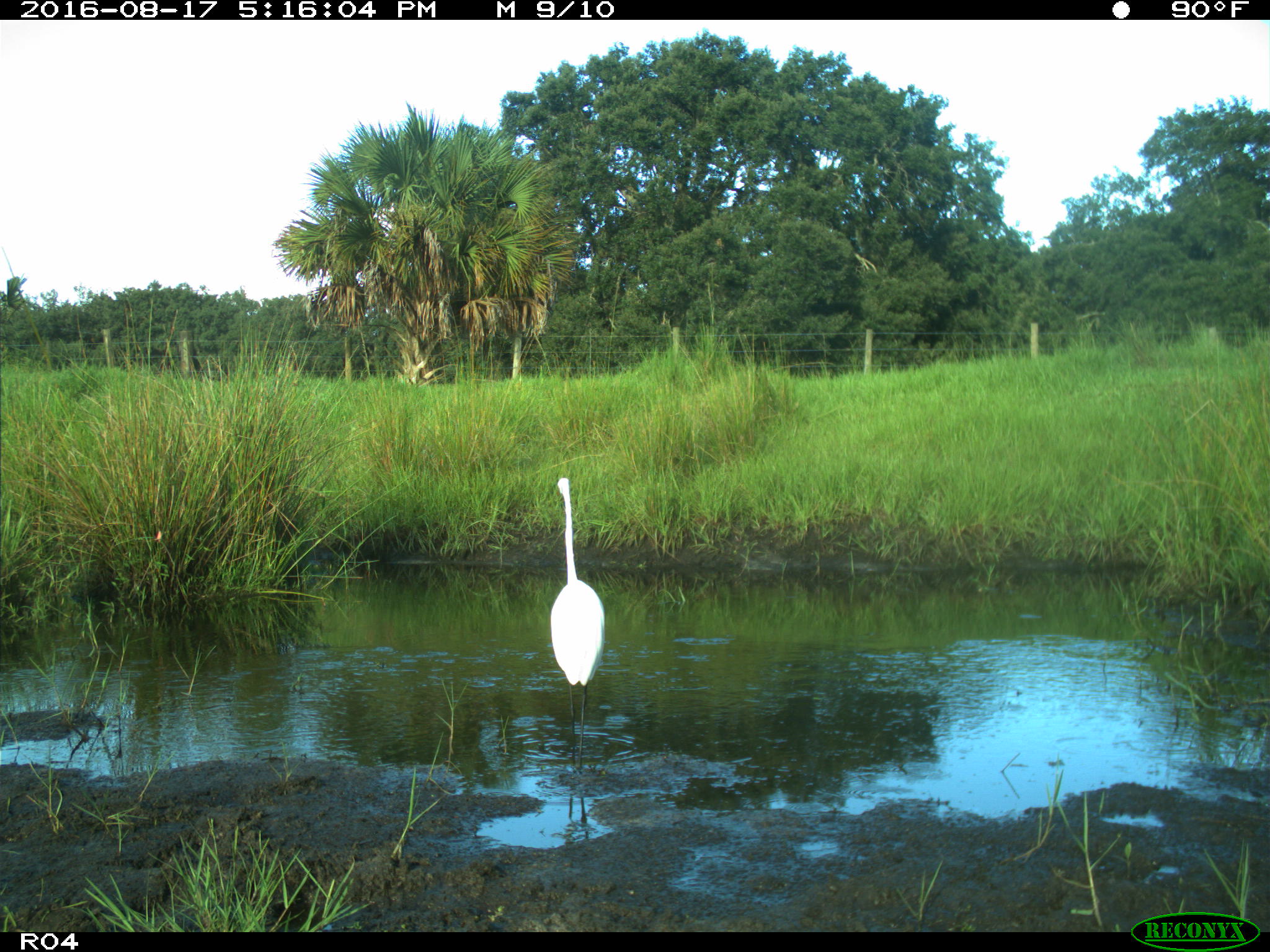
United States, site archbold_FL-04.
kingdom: Animalia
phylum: Chordata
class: Aves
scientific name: Aves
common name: birds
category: unidentified bird